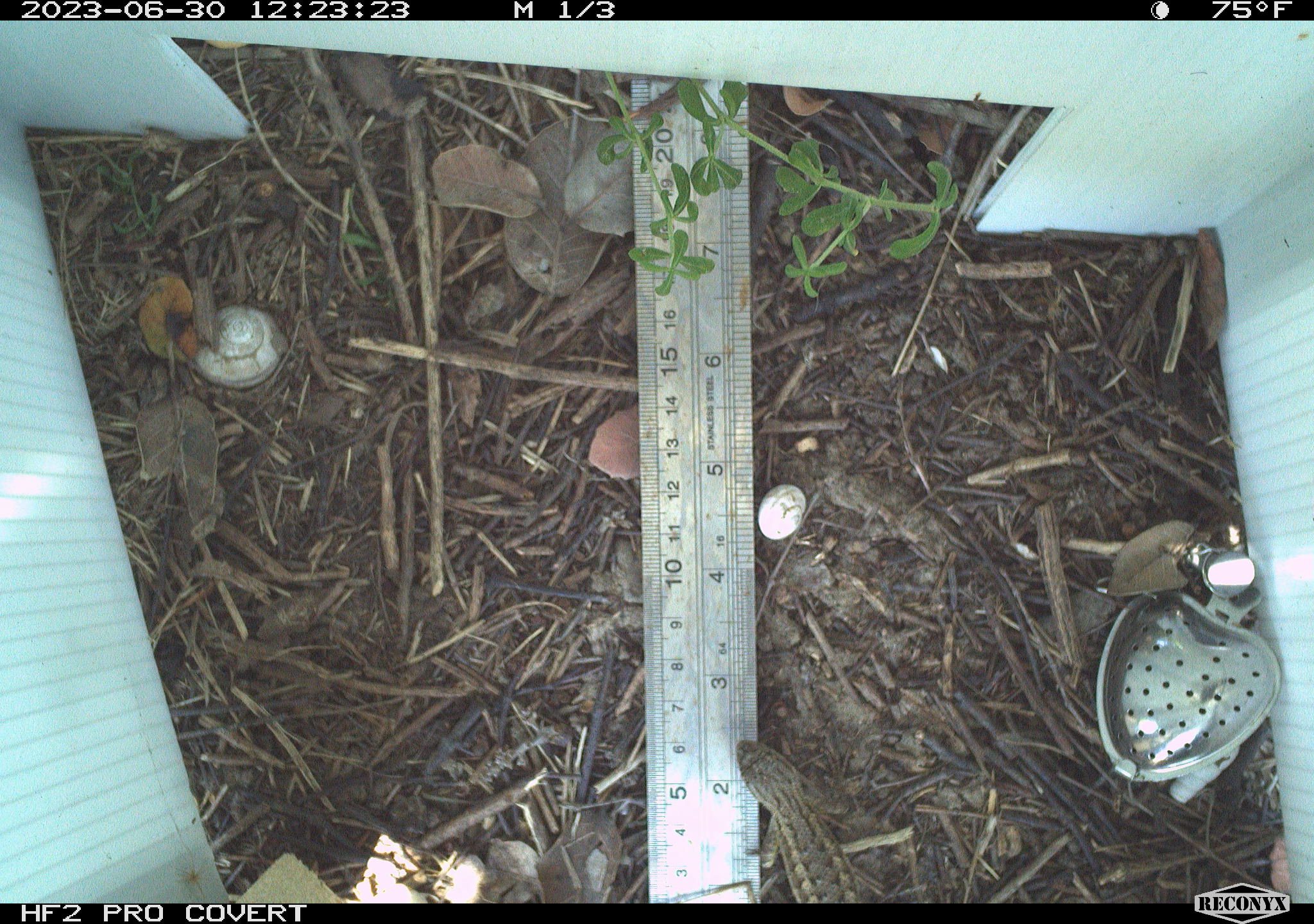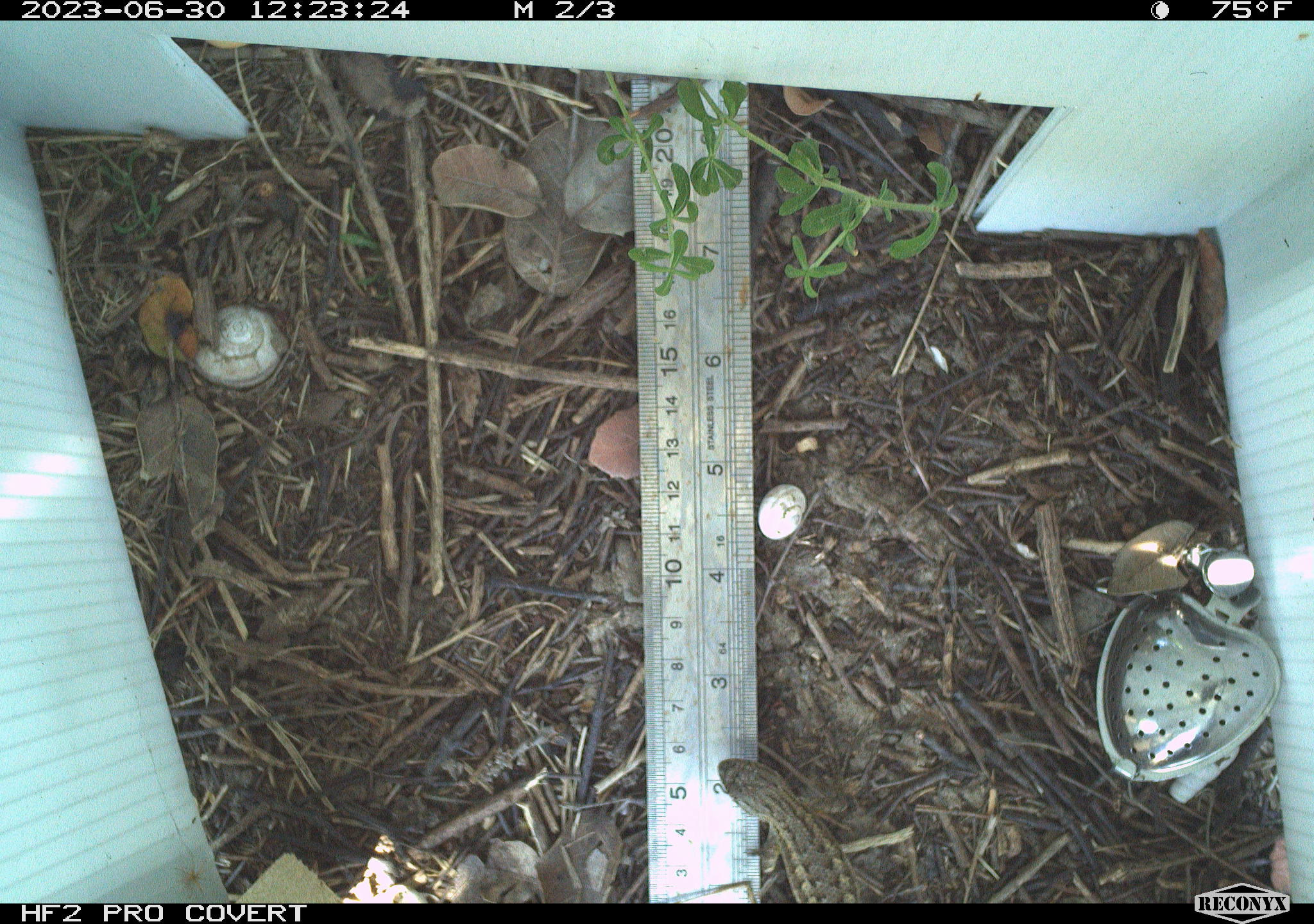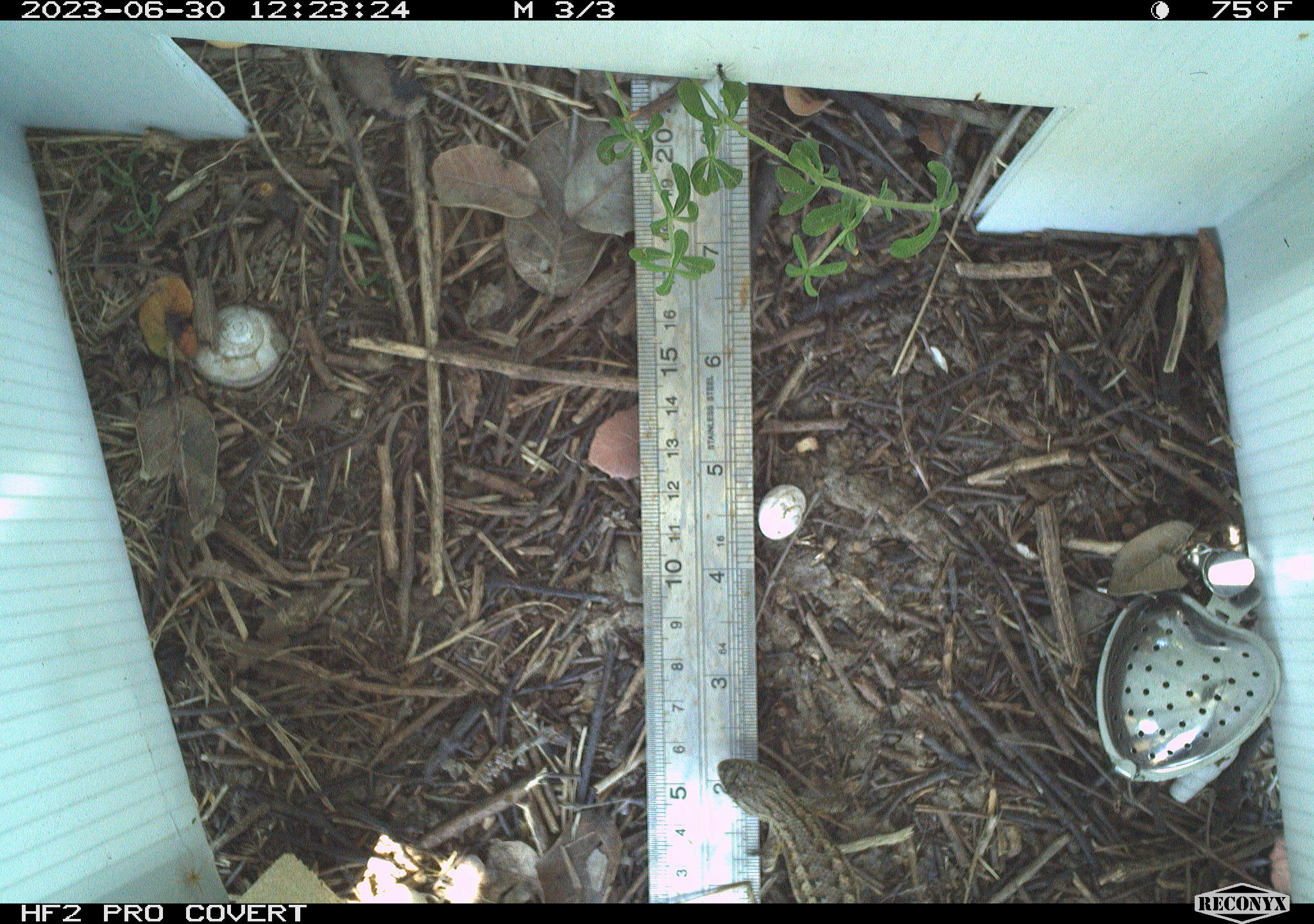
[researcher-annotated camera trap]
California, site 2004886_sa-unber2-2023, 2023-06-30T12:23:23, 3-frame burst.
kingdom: Animalia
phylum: Chordata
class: Reptilia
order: Squamata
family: Phrynosomatidae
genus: Sceloporus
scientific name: Sceloporus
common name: spiny lizards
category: sceloporus species